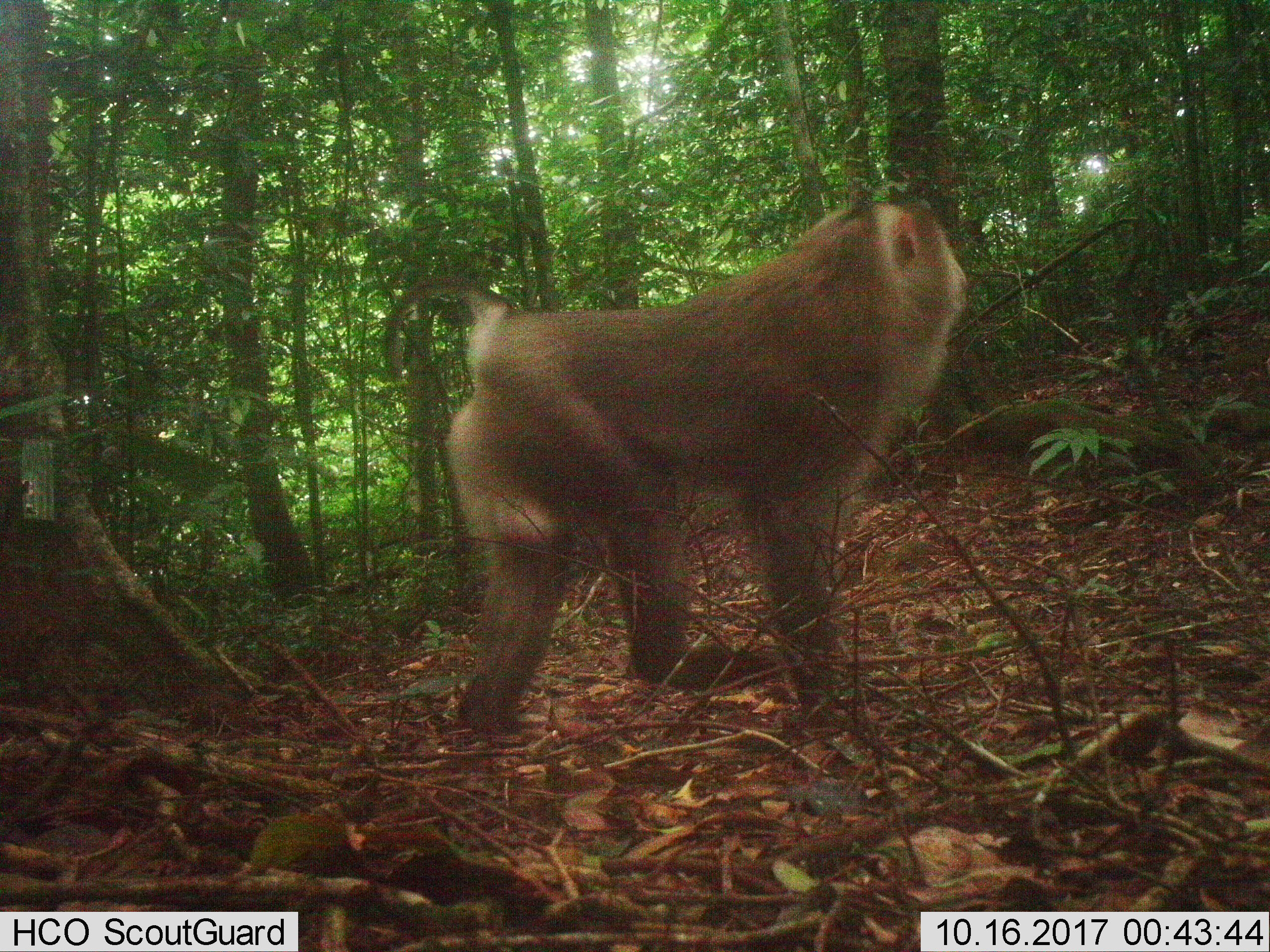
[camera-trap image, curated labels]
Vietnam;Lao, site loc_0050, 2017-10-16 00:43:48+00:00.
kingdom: Animalia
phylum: Chordata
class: Mammalia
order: Primates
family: Cercopithecidae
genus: Macaca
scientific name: Macaca nemestrina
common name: pig-tailed macaque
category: pig tailed macaque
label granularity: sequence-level